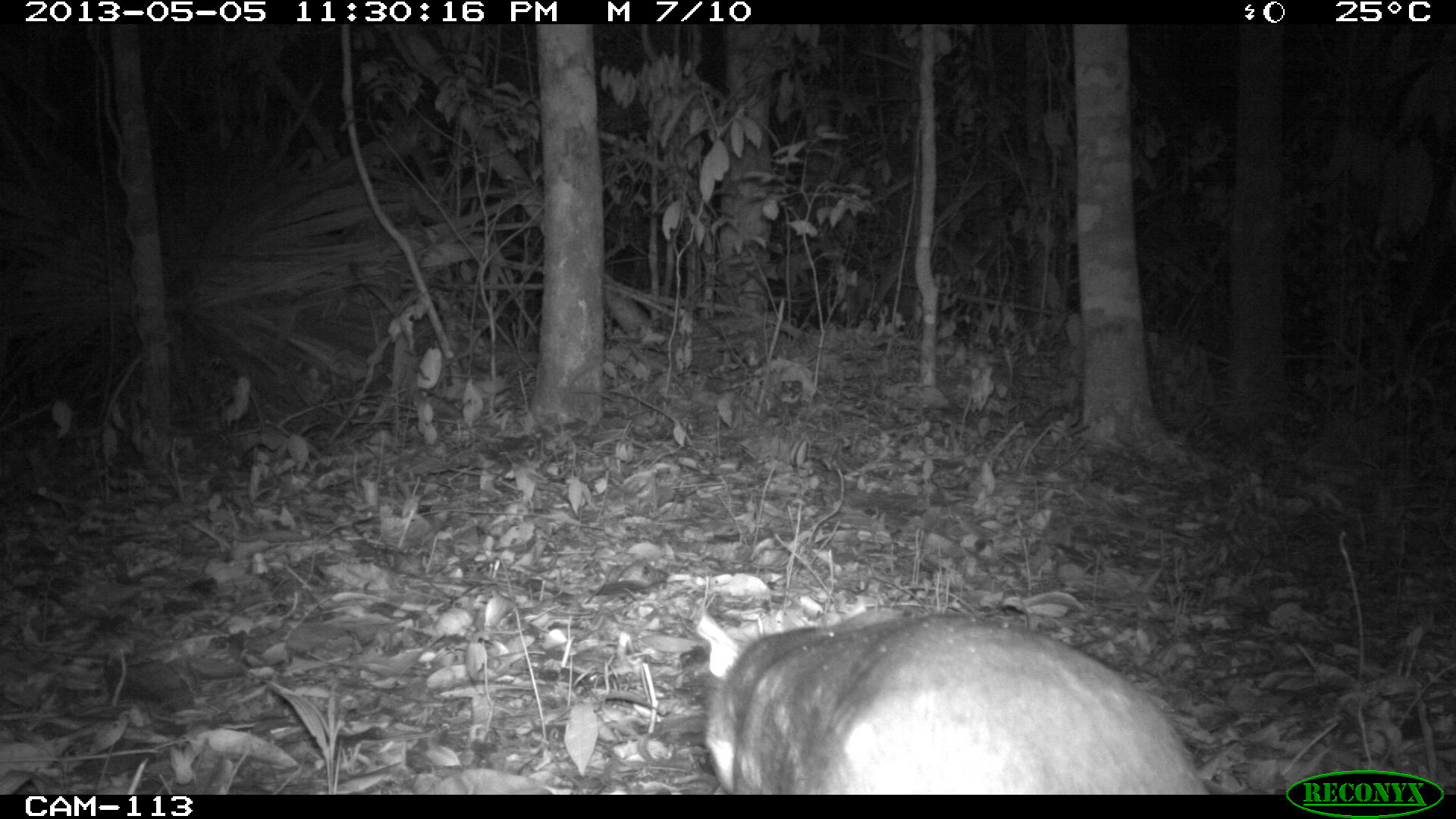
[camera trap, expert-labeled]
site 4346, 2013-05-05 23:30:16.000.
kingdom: Animalia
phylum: Chordata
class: Mammalia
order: Rodentia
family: Cuniculidae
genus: Cuniculus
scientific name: Cuniculus paca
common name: lowland paca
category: agouti paca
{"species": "agouti paca (lowland paca) (Cuniculus paca)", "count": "1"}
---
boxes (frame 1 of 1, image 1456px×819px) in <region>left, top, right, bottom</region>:
agouti paca: <region>692, 602, 1211, 793</region>